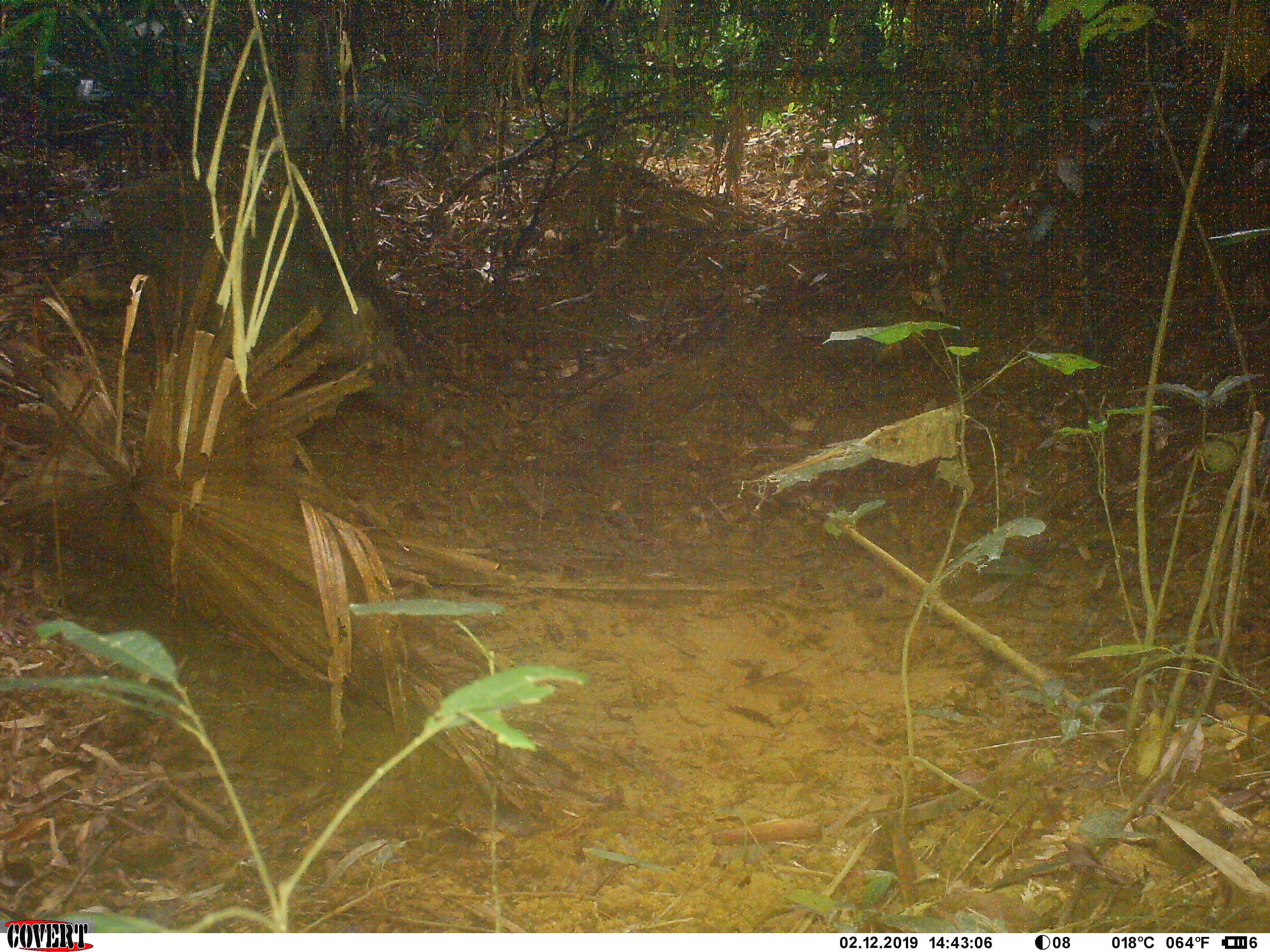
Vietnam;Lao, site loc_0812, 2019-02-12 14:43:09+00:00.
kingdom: Animalia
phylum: Chordata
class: Mammalia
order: Artiodactyla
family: Suidae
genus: Sus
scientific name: Sus scrofa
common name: eurasian wild pig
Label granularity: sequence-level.